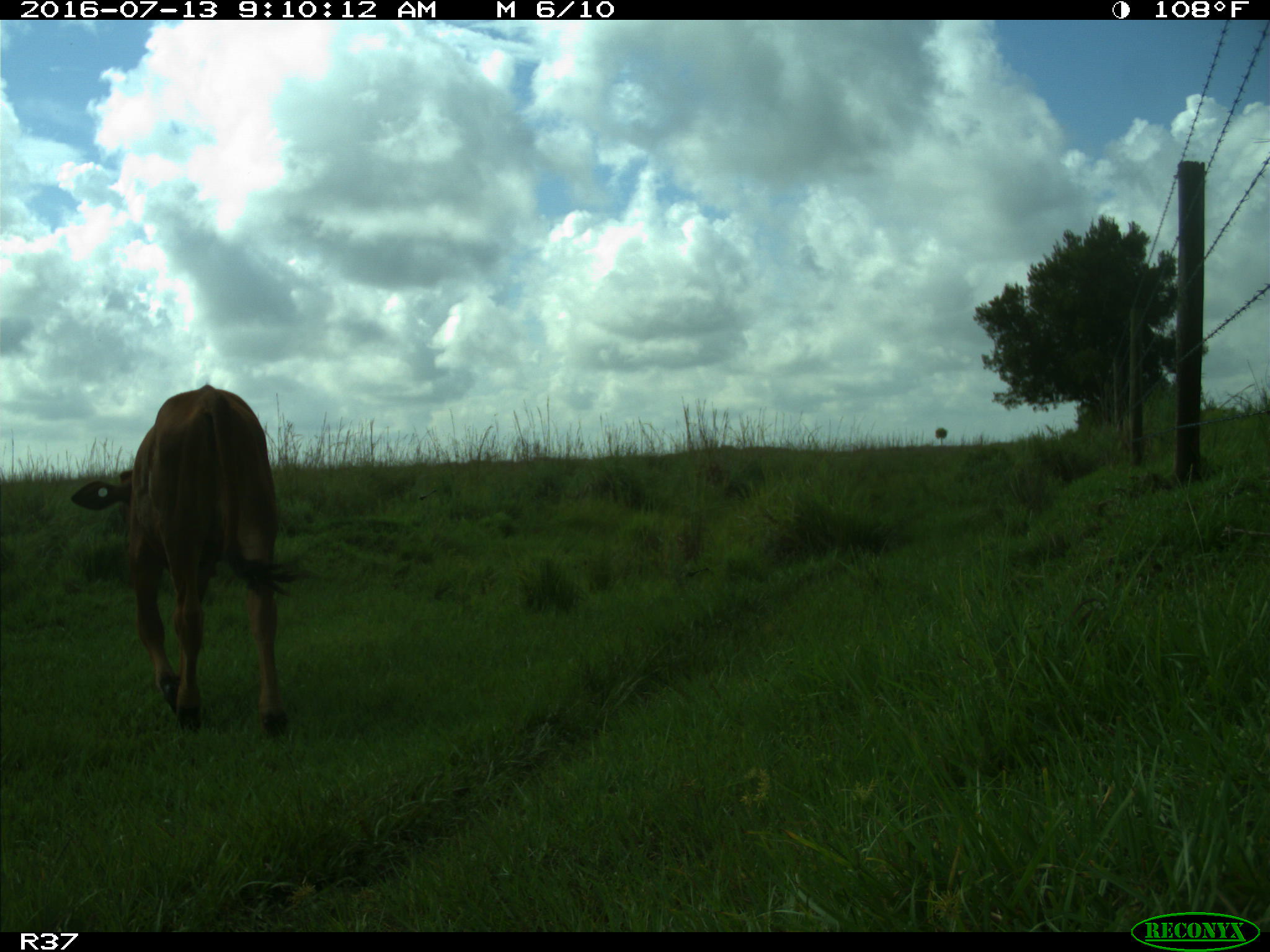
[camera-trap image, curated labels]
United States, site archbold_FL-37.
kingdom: Animalia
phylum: Chordata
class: Mammalia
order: Artiodactyla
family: Bovidae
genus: Bos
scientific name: Bos taurus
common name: domestic cow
Bos taurus (domestic cow).